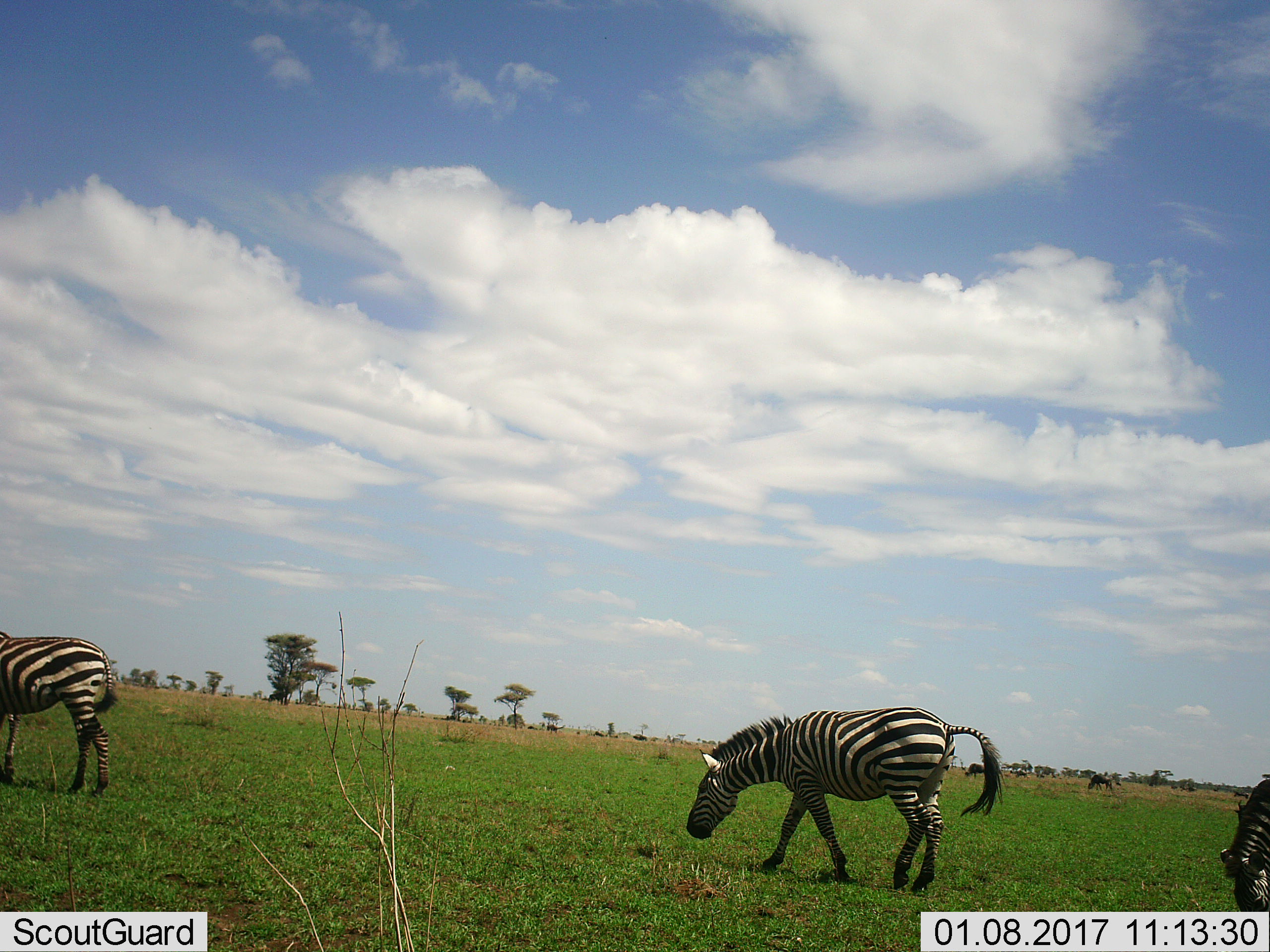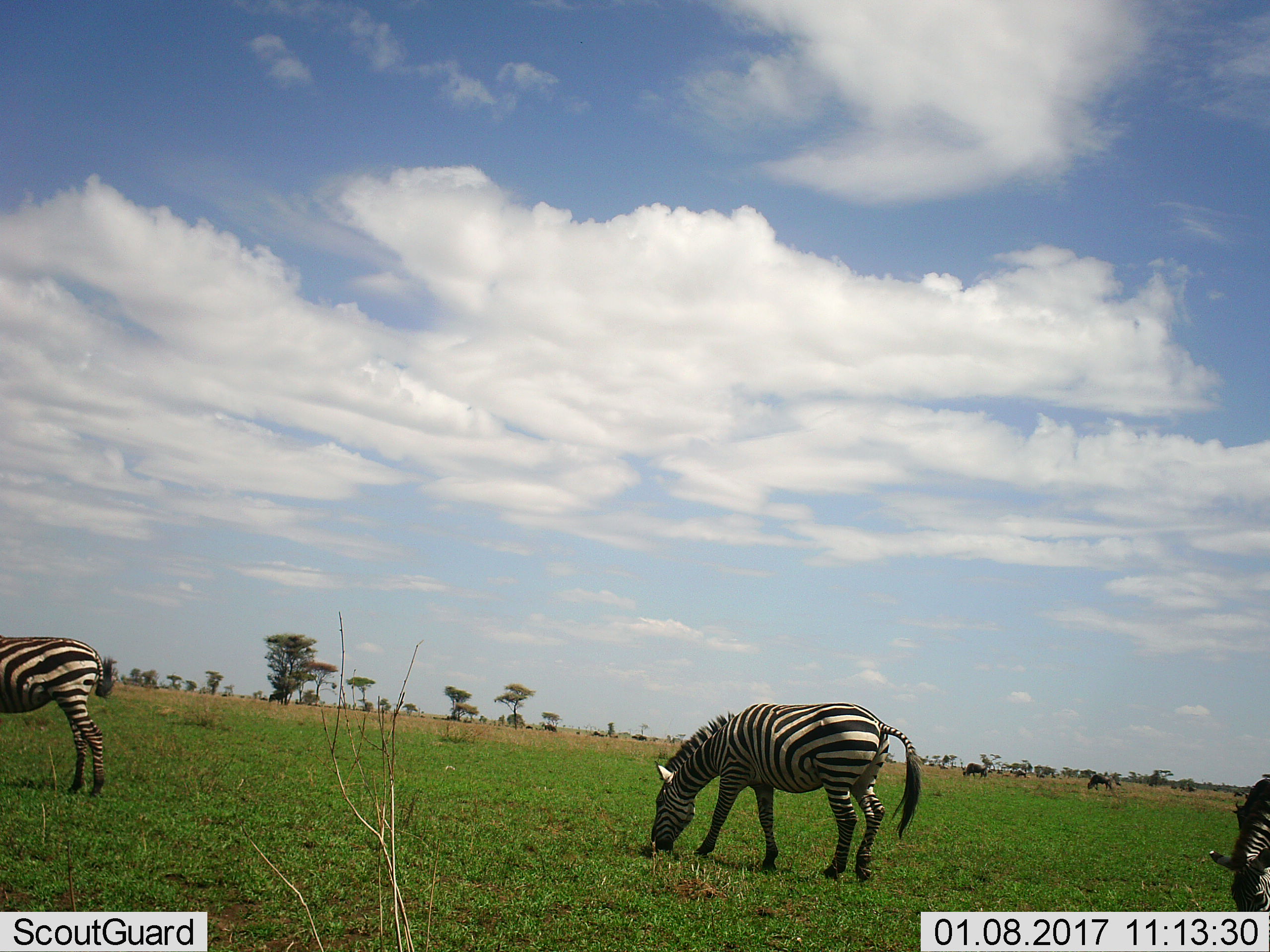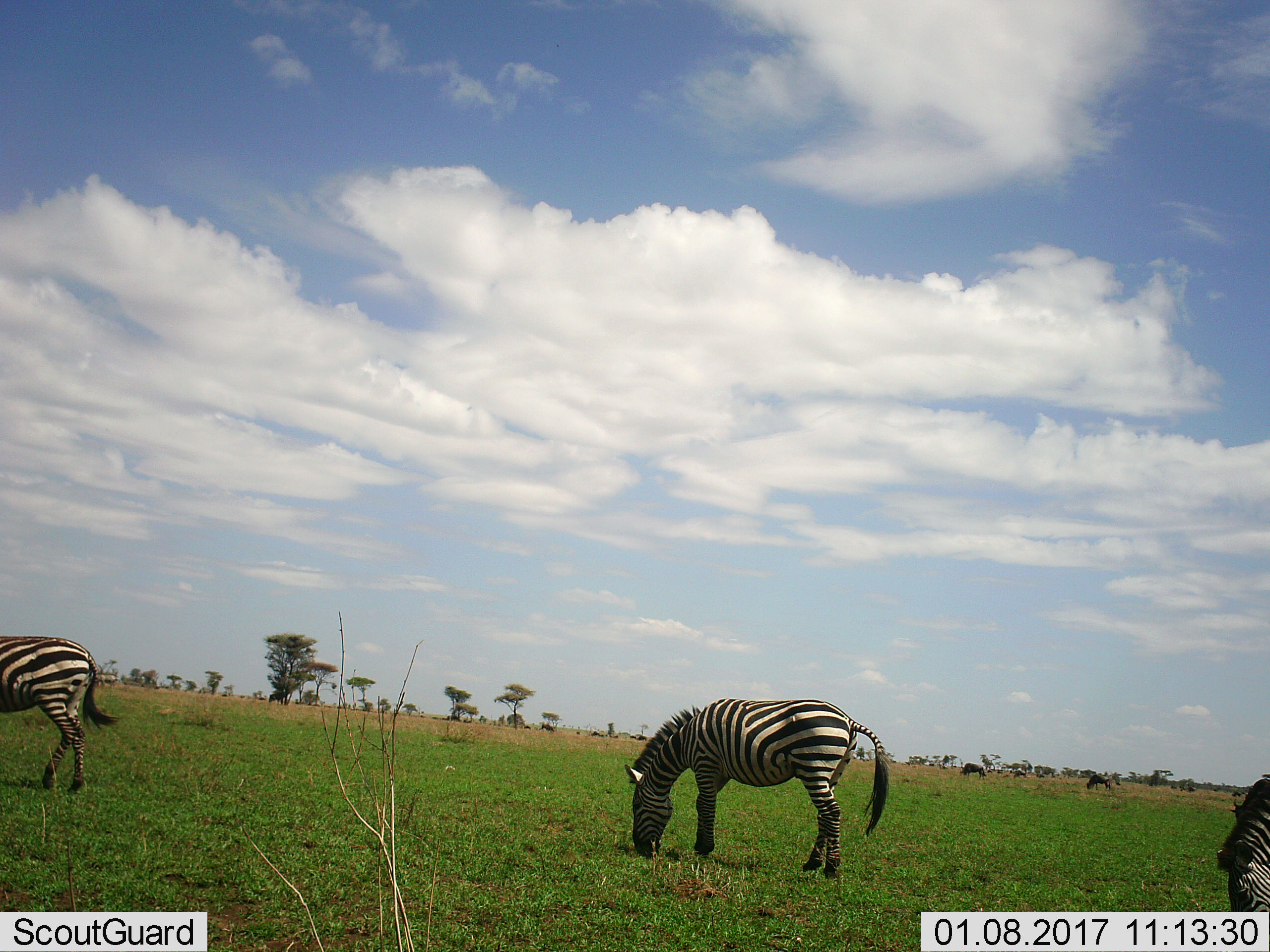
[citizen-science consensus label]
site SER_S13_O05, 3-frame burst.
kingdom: Animalia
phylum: Chordata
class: Mammalia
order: Perissodactyla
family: Equidae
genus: Equus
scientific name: Equus quagga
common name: plains zebra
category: zebraplains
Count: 3.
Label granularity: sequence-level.